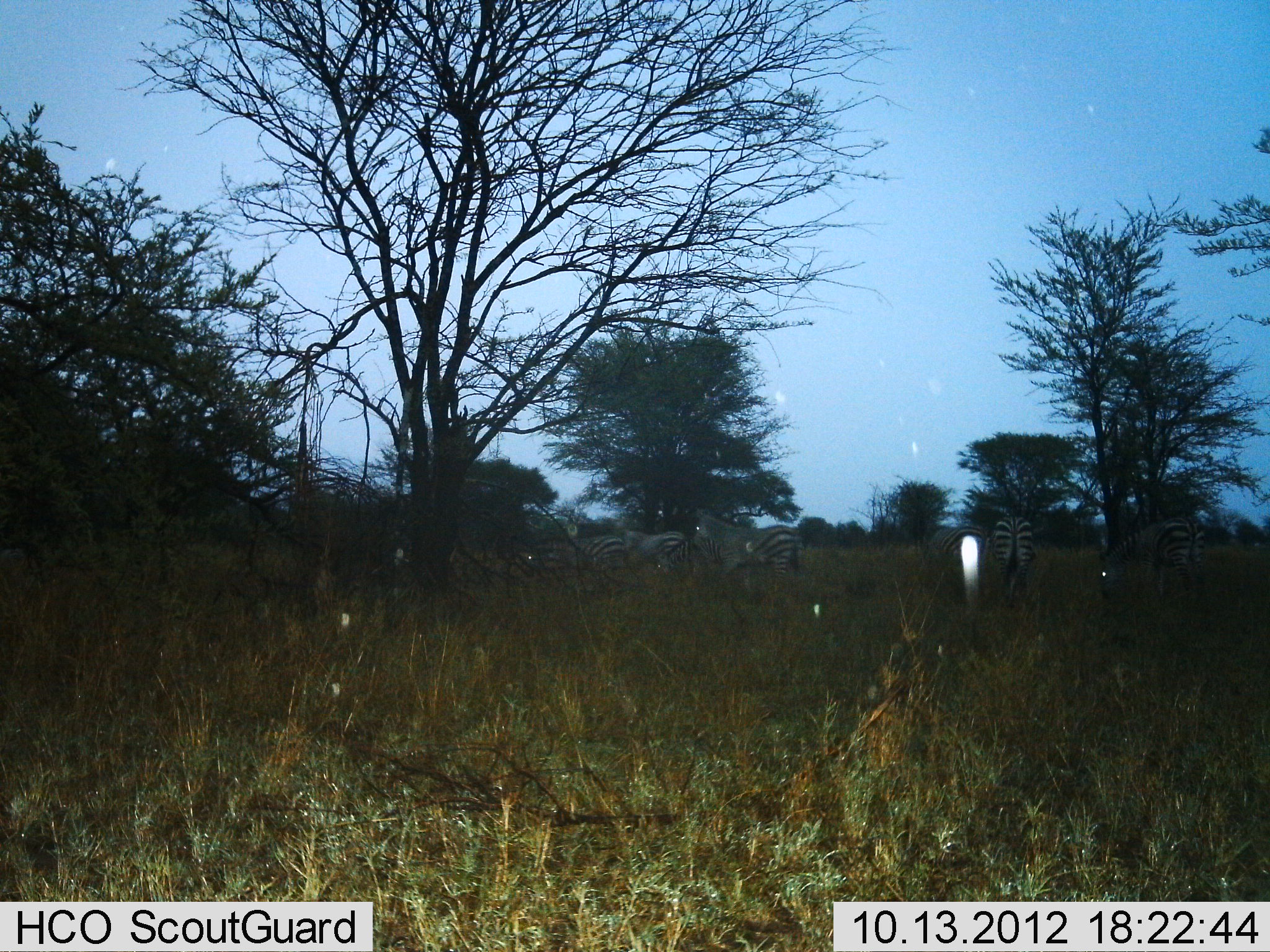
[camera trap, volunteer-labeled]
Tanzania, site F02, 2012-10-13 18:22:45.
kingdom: Animalia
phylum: Chordata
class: Mammalia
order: Perissodactyla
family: Equidae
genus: Equus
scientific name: Equus quagga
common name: plains zebra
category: zebra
Zebra (plains zebra) (Equus quagga), count 6. Behavior (volunteer vote fractions): standing 70%, resting 0%, moving 30%, interacting 10%. Young present (vote fraction): 0%. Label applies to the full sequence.